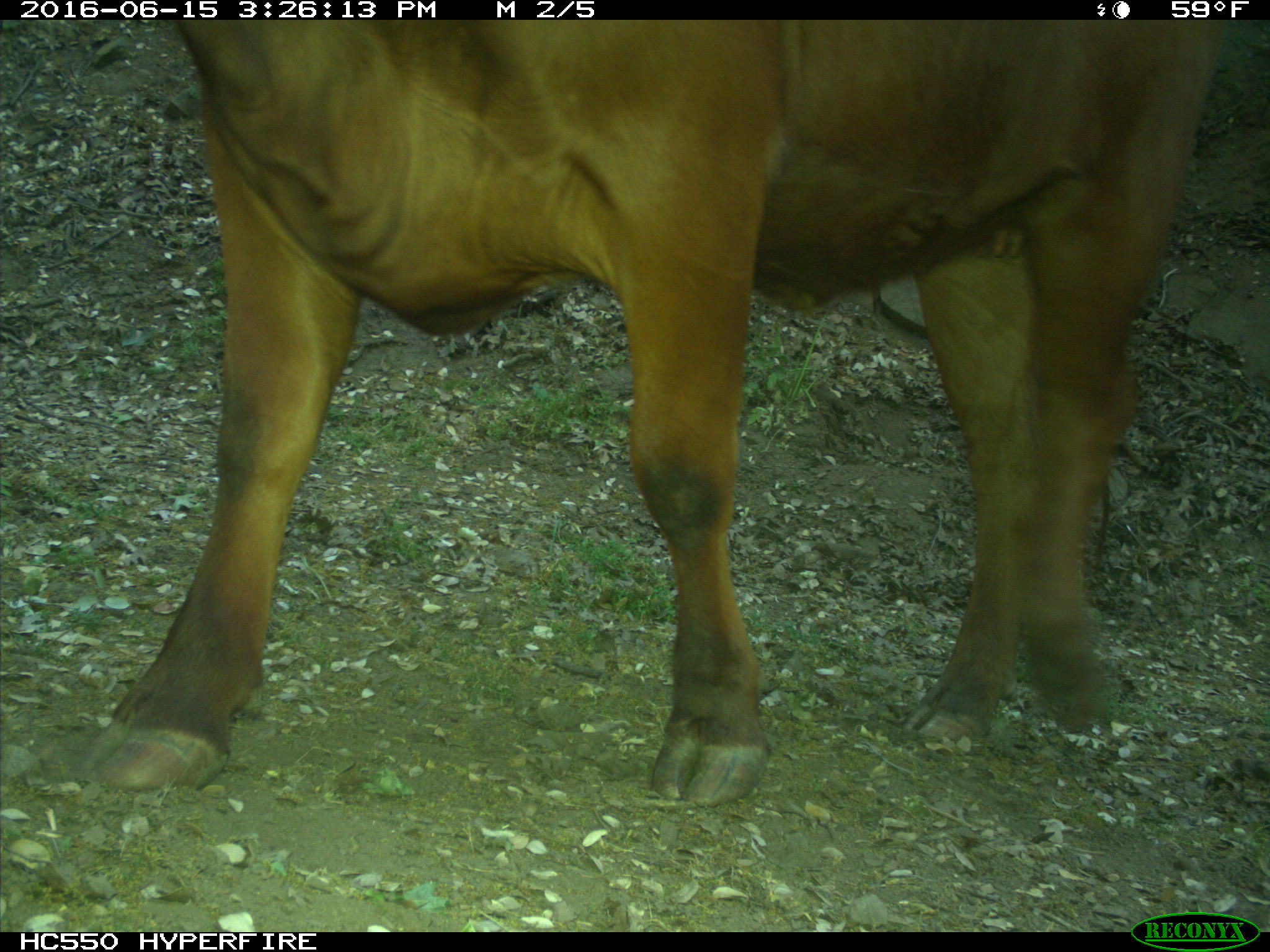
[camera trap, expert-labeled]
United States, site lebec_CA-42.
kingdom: Animalia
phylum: Chordata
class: Mammalia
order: Artiodactyla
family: Bovidae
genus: Bos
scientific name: Bos taurus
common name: domestic cow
Bos taurus (domestic cow).